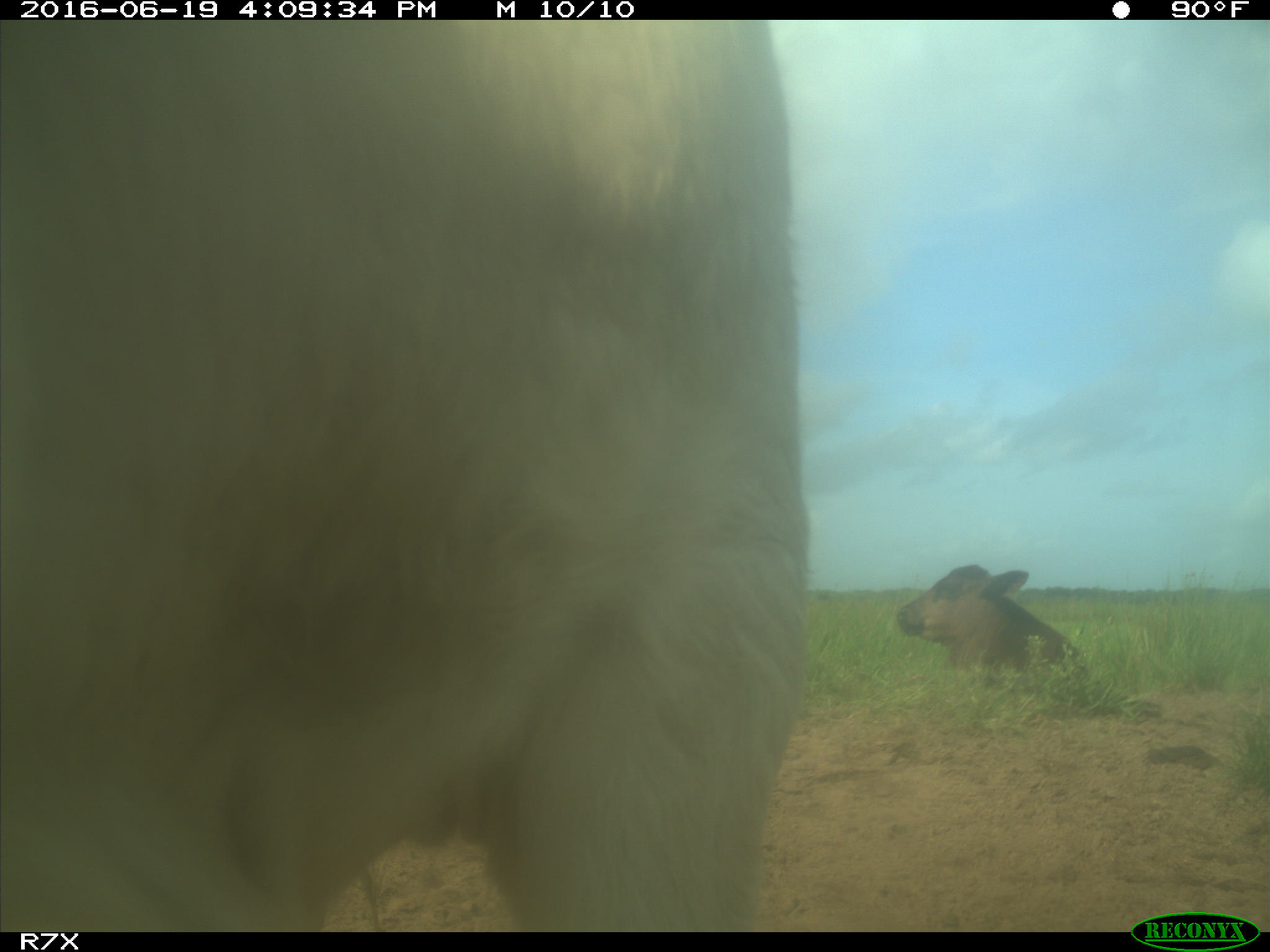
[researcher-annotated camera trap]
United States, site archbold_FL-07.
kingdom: Animalia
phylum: Chordata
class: Mammalia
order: Artiodactyla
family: Bovidae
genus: Bos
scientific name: Bos taurus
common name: domestic cow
Bos taurus (domestic cow).